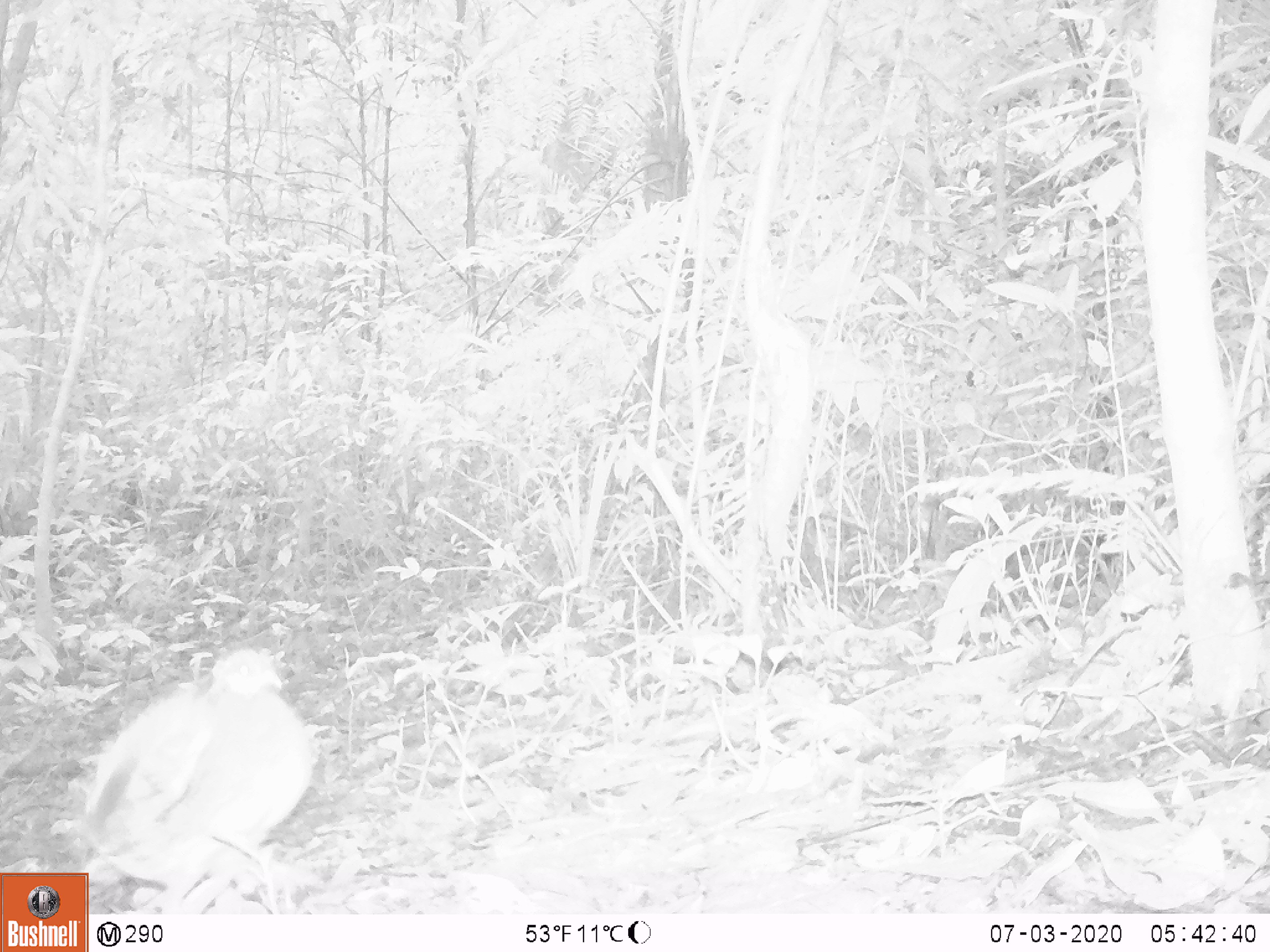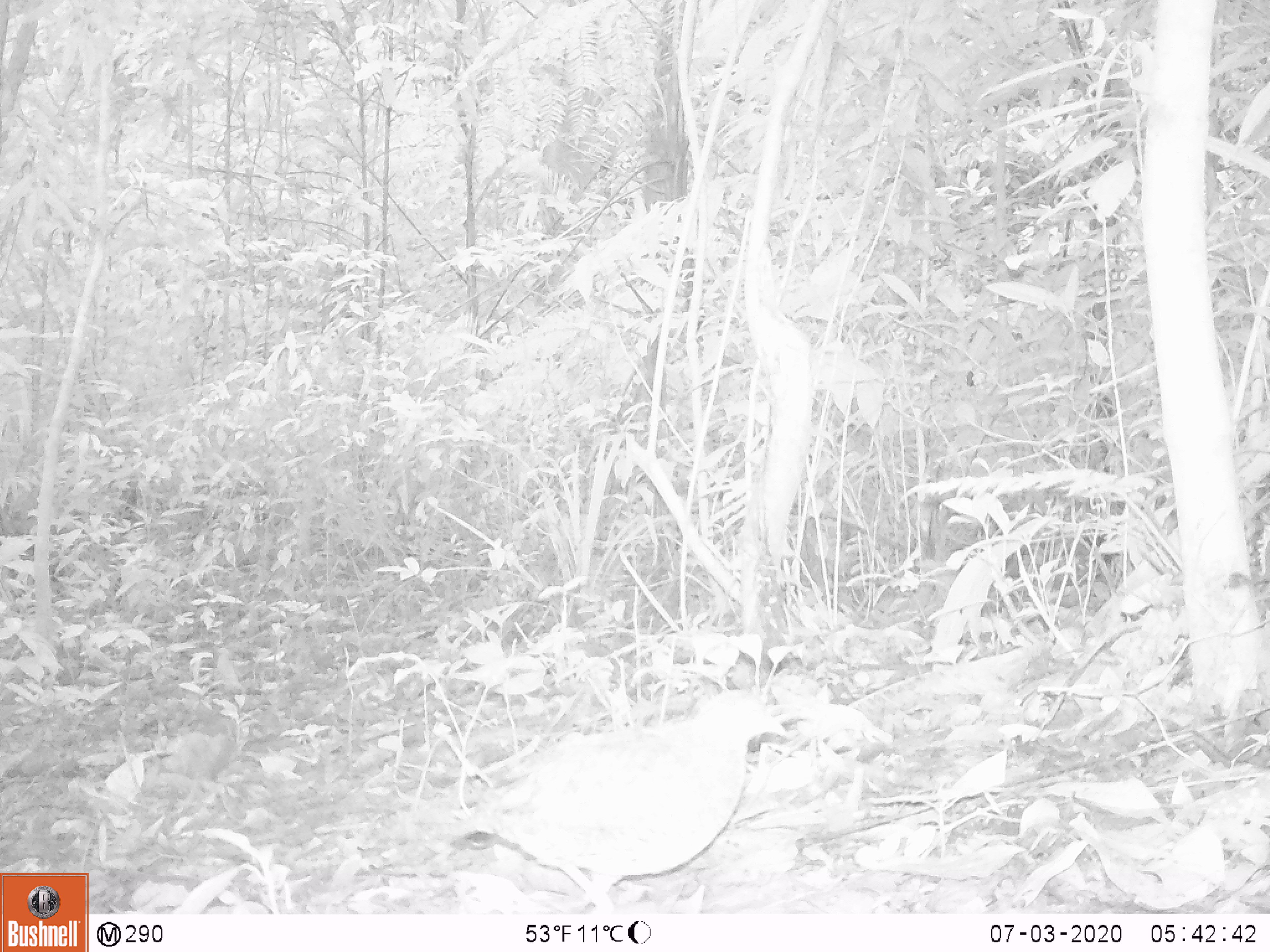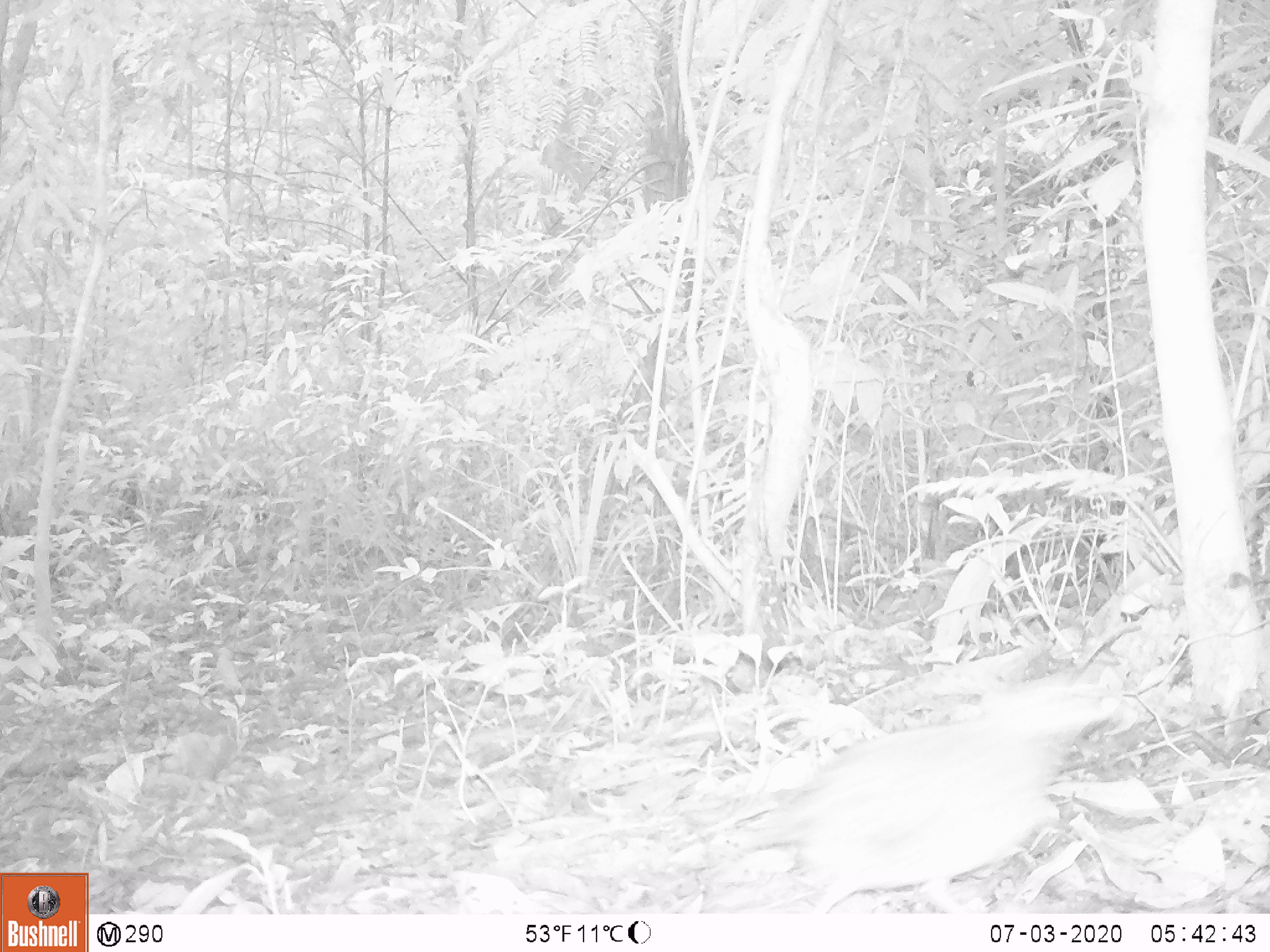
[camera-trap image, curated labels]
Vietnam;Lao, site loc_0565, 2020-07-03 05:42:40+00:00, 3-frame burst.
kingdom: Animalia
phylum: Chordata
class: Aves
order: Galliformes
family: Phasianidae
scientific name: Phasianidae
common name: partridge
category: unidentified partridge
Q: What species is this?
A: Unidentified partridge (partridge) (Phasianidae).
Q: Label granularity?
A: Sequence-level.